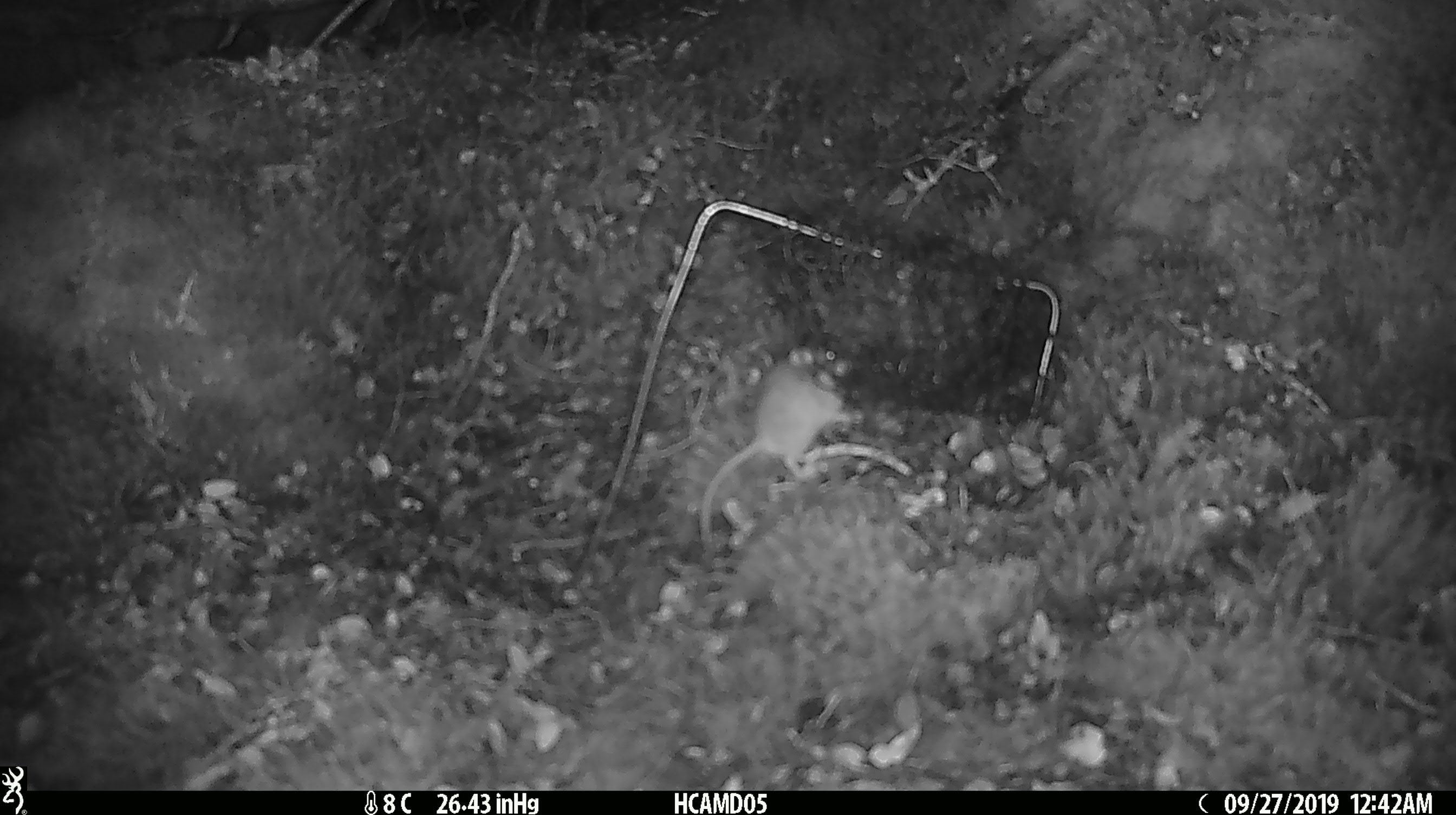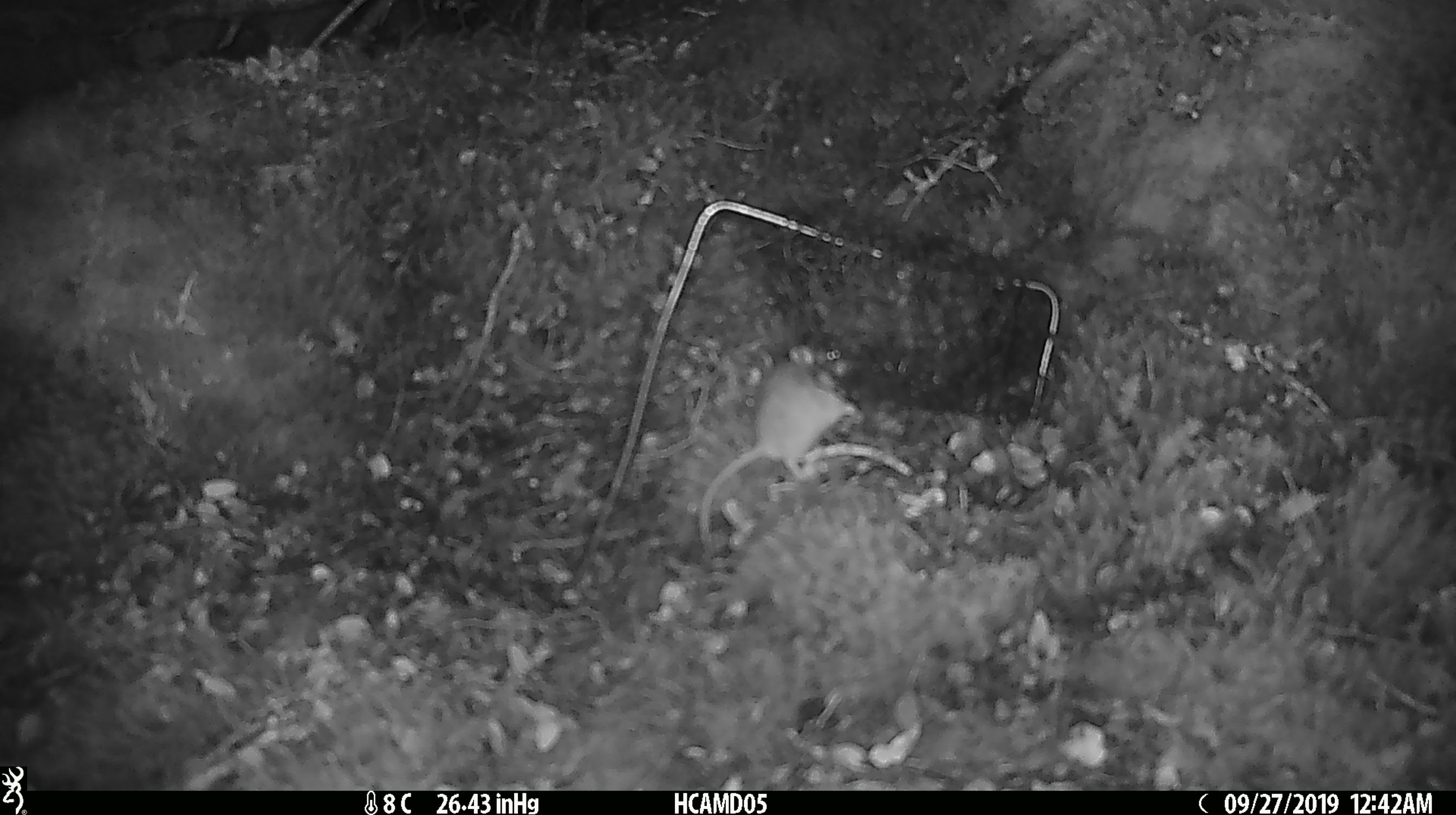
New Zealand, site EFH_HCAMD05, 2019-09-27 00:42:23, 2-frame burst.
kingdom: Animalia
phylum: Chordata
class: Mammalia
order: Rodentia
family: Muridae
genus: Mus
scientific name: Mus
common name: mouse